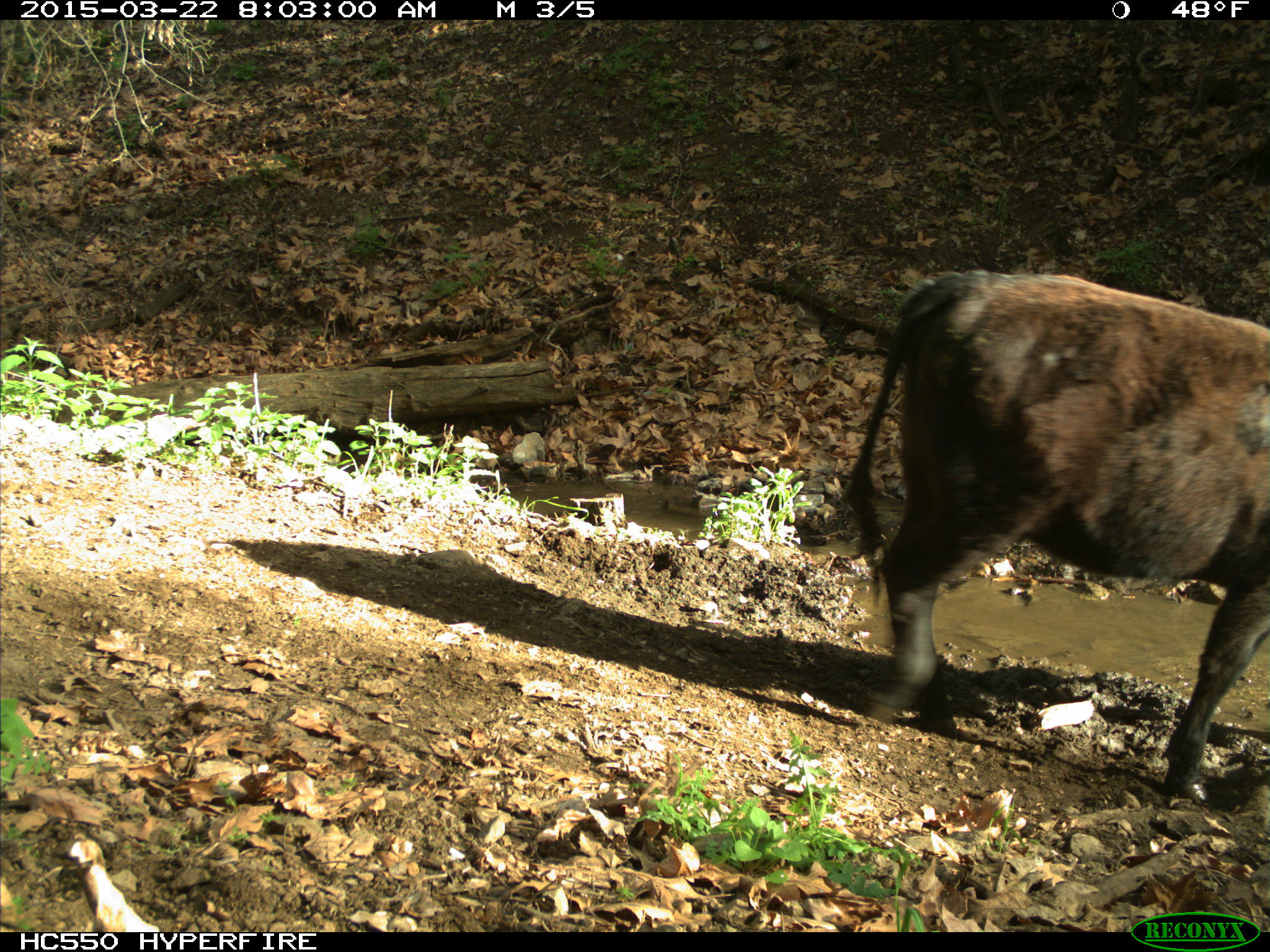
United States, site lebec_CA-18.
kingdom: Animalia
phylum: Chordata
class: Mammalia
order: Artiodactyla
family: Bovidae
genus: Bos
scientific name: Bos taurus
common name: domestic cow